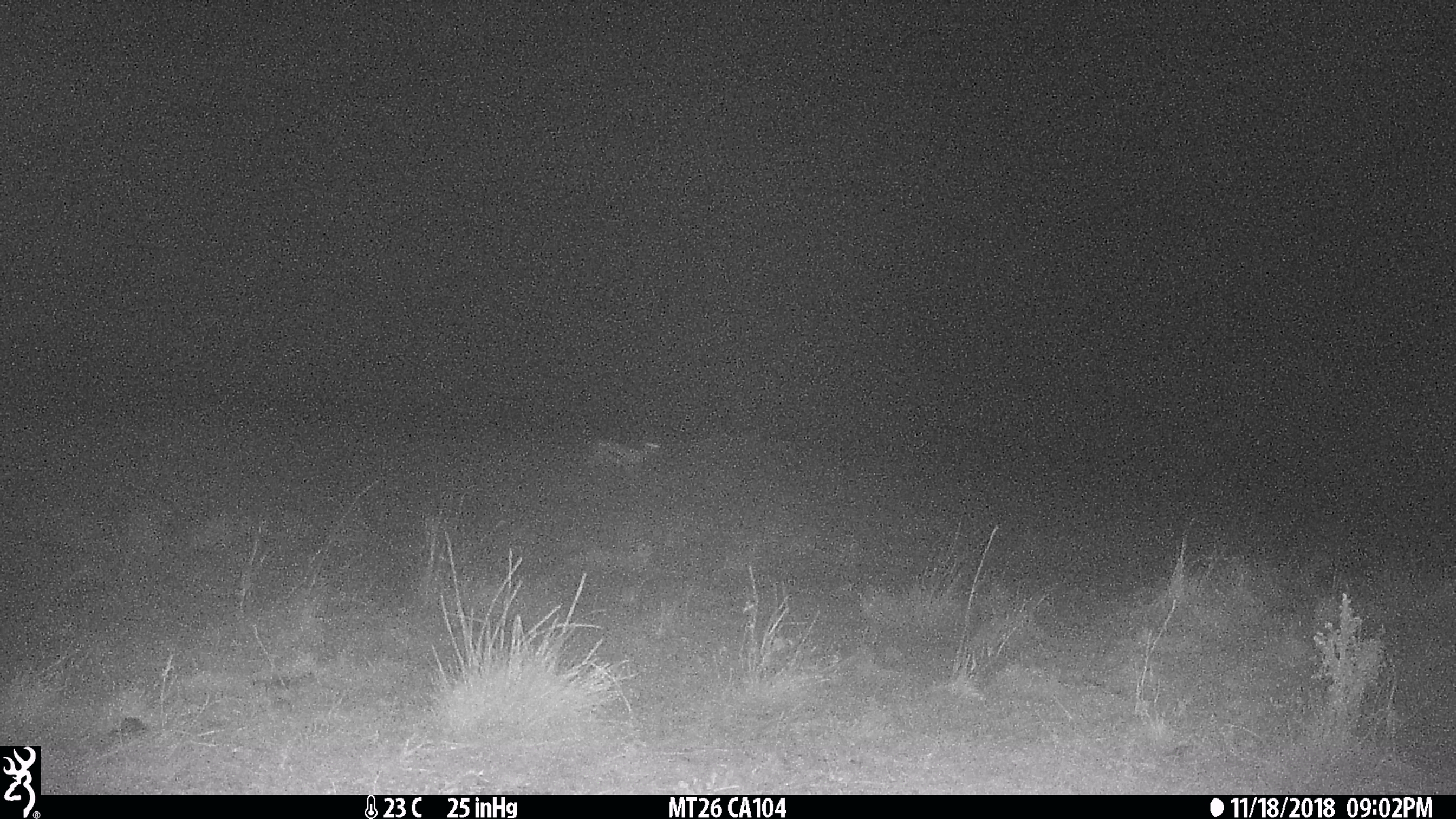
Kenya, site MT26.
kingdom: Animalia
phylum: Chordata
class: Mammalia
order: Artiodactyla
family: Bovidae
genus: Eudorcas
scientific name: Eudorcas thomsonii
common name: thomon's gazelle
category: gazelle thomsons